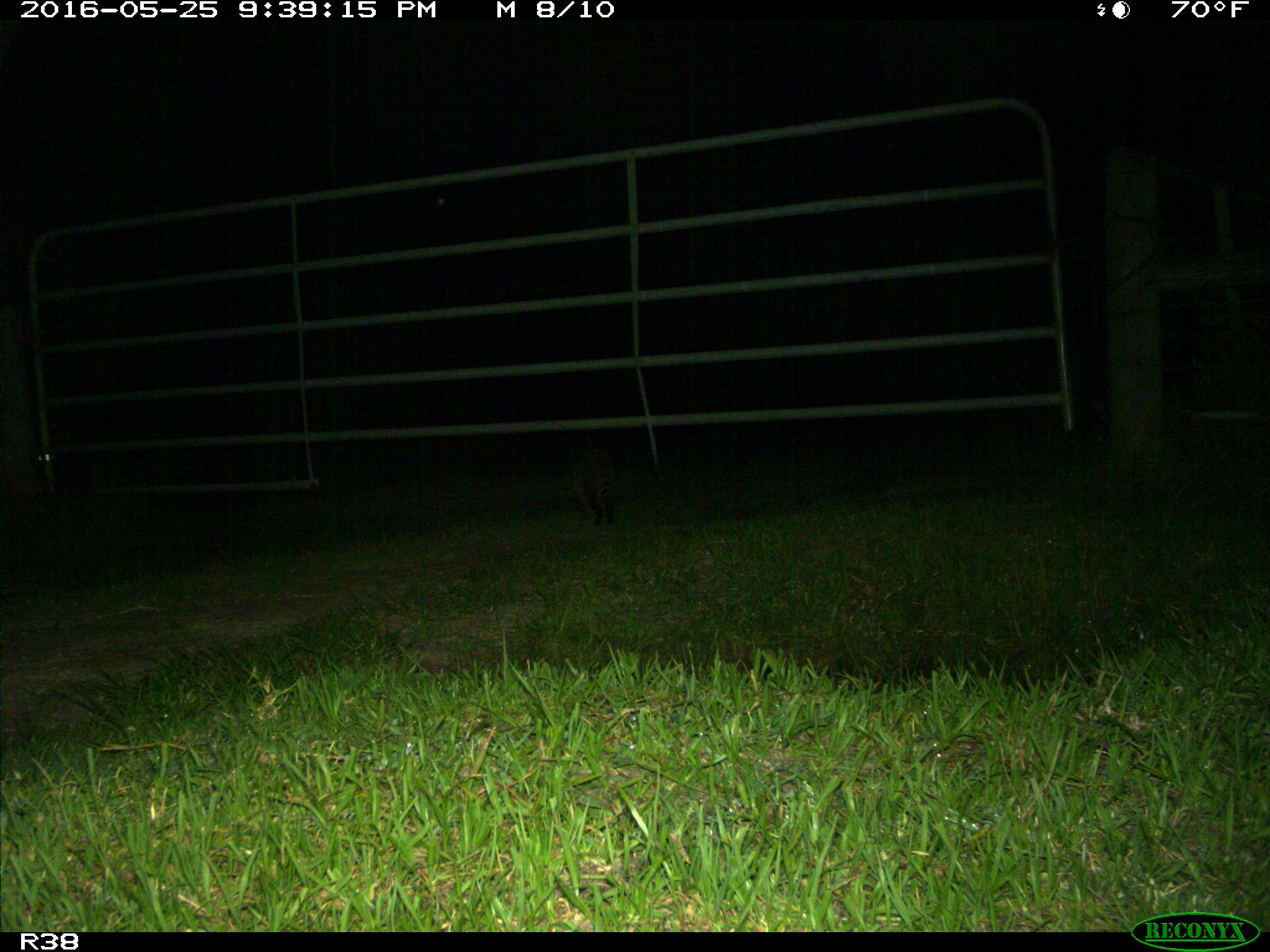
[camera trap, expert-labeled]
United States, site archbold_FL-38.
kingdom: Animalia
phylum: Chordata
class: Mammalia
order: Carnivora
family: Procyonidae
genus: Procyon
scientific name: Procyon lotor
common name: common raccoon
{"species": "Procyon lotor (common raccoon)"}